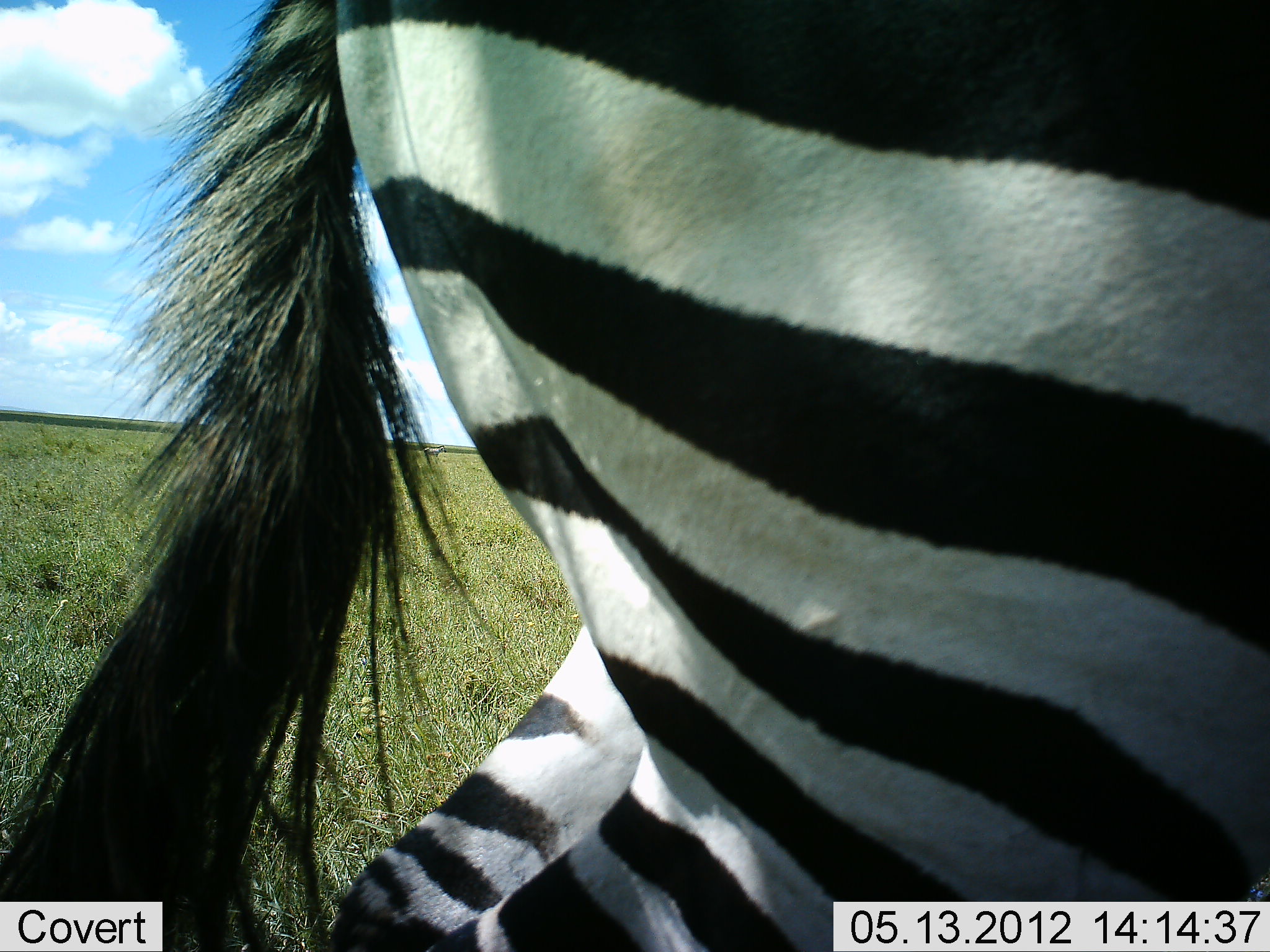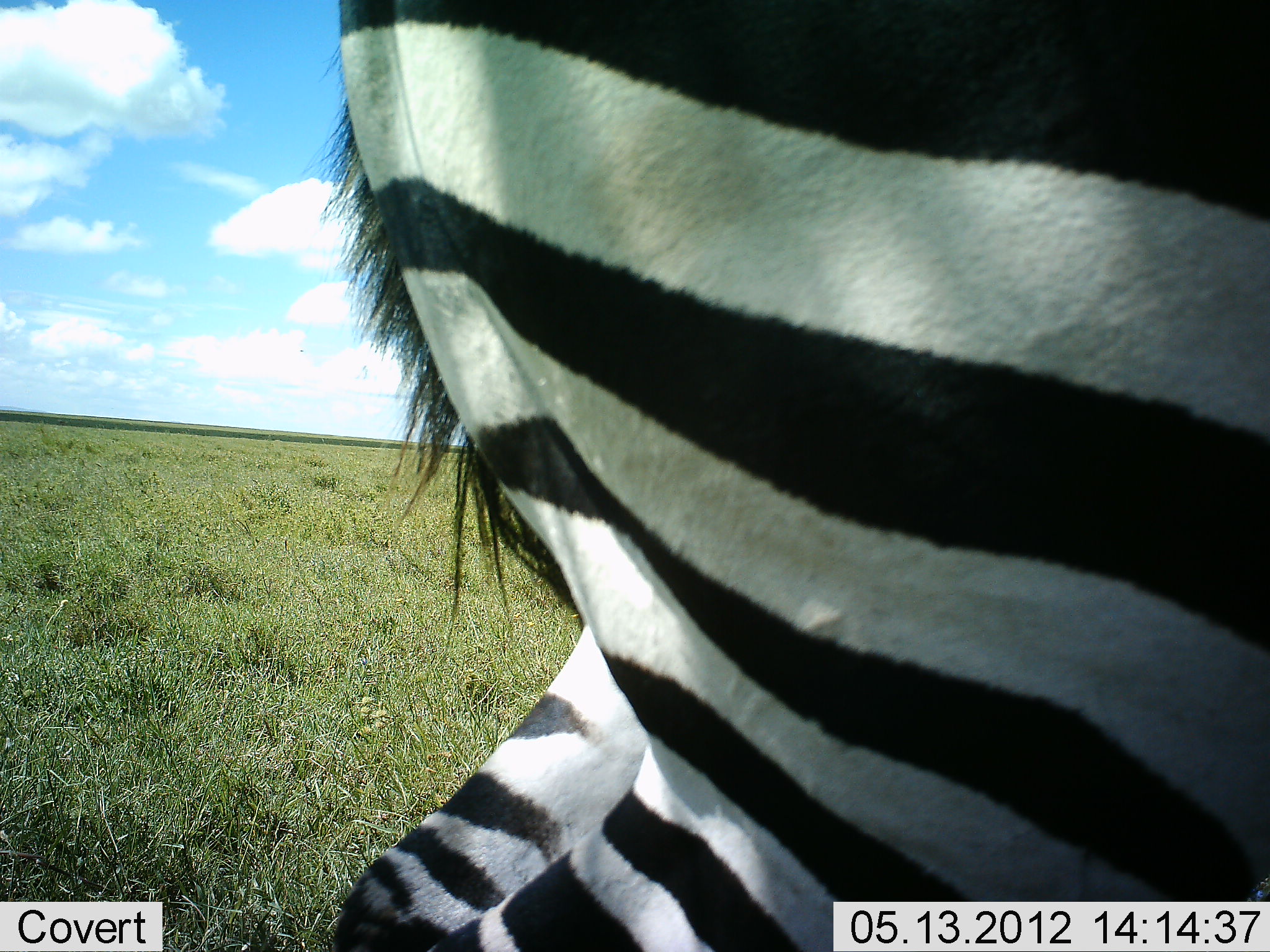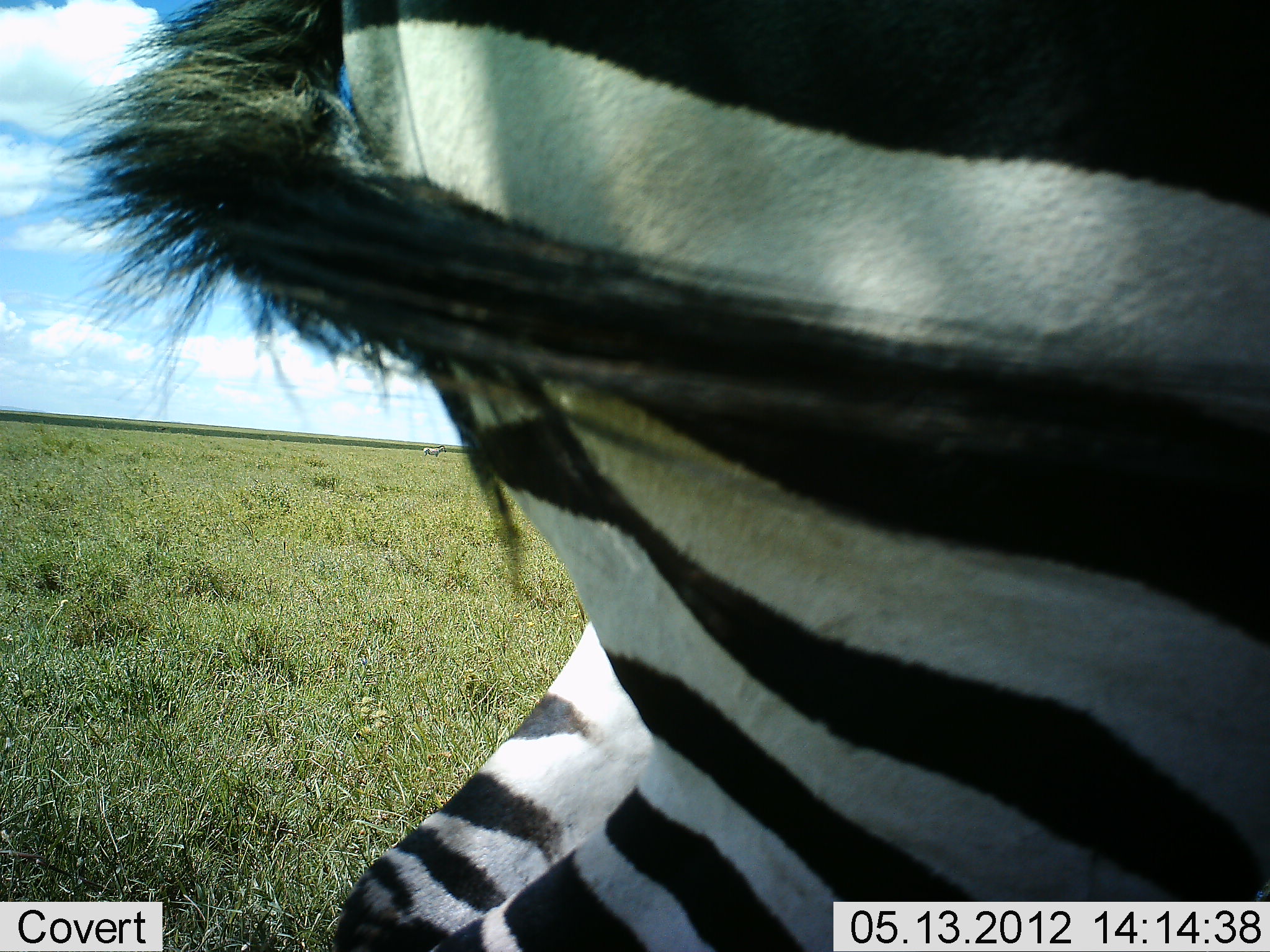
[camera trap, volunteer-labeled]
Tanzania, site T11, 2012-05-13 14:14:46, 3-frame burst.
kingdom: Animalia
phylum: Chordata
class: Mammalia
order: Perissodactyla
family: Equidae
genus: Equus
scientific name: Equus quagga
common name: plains zebra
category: zebra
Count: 1.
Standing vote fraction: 100%.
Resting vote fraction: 0%.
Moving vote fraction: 0%.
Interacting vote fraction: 0%.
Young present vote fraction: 0%.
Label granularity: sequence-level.